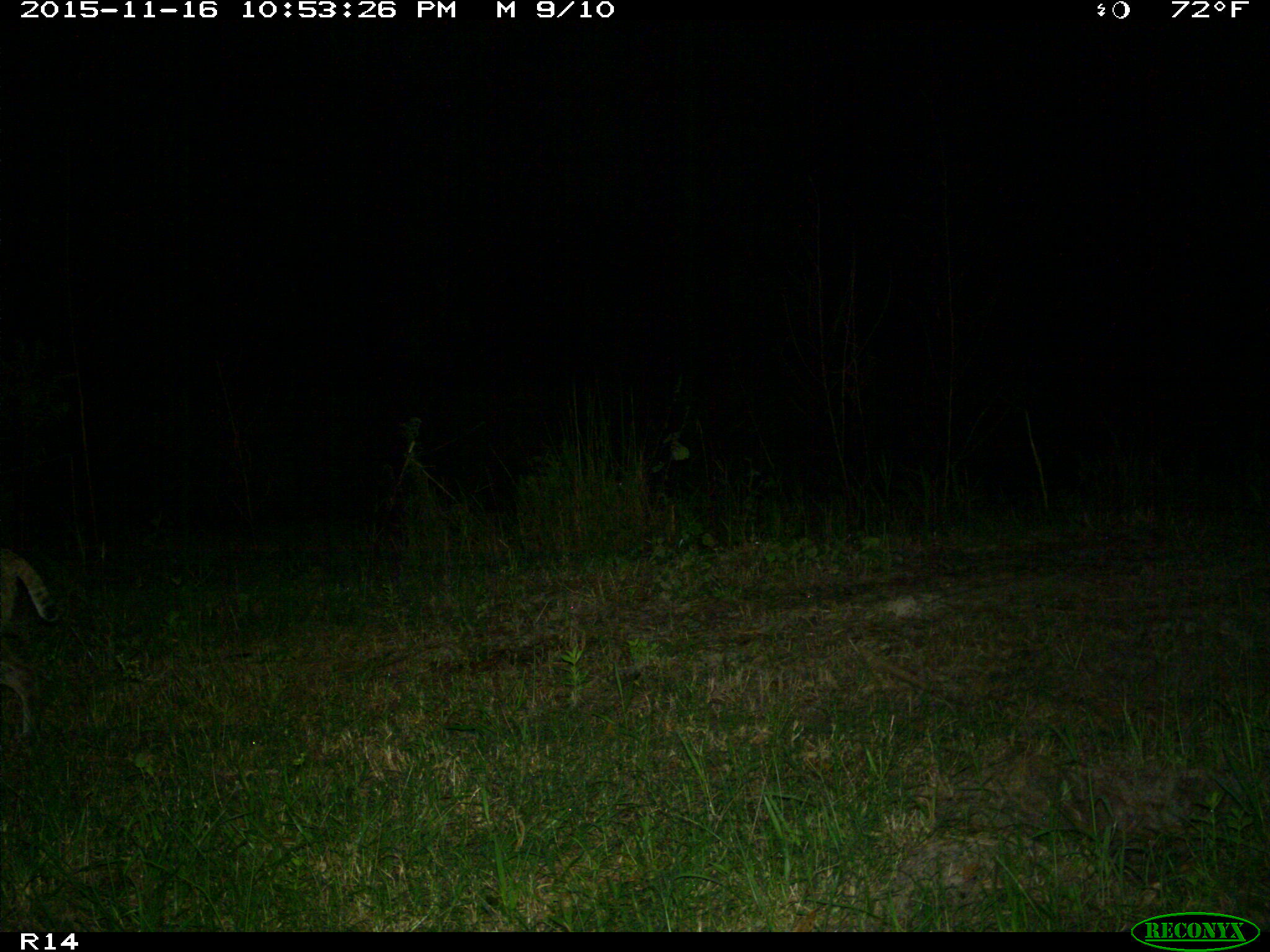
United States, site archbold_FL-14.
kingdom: Animalia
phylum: Chordata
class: Mammalia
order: Carnivora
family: Felidae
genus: Lynx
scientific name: Lynx rufus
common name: bobcat